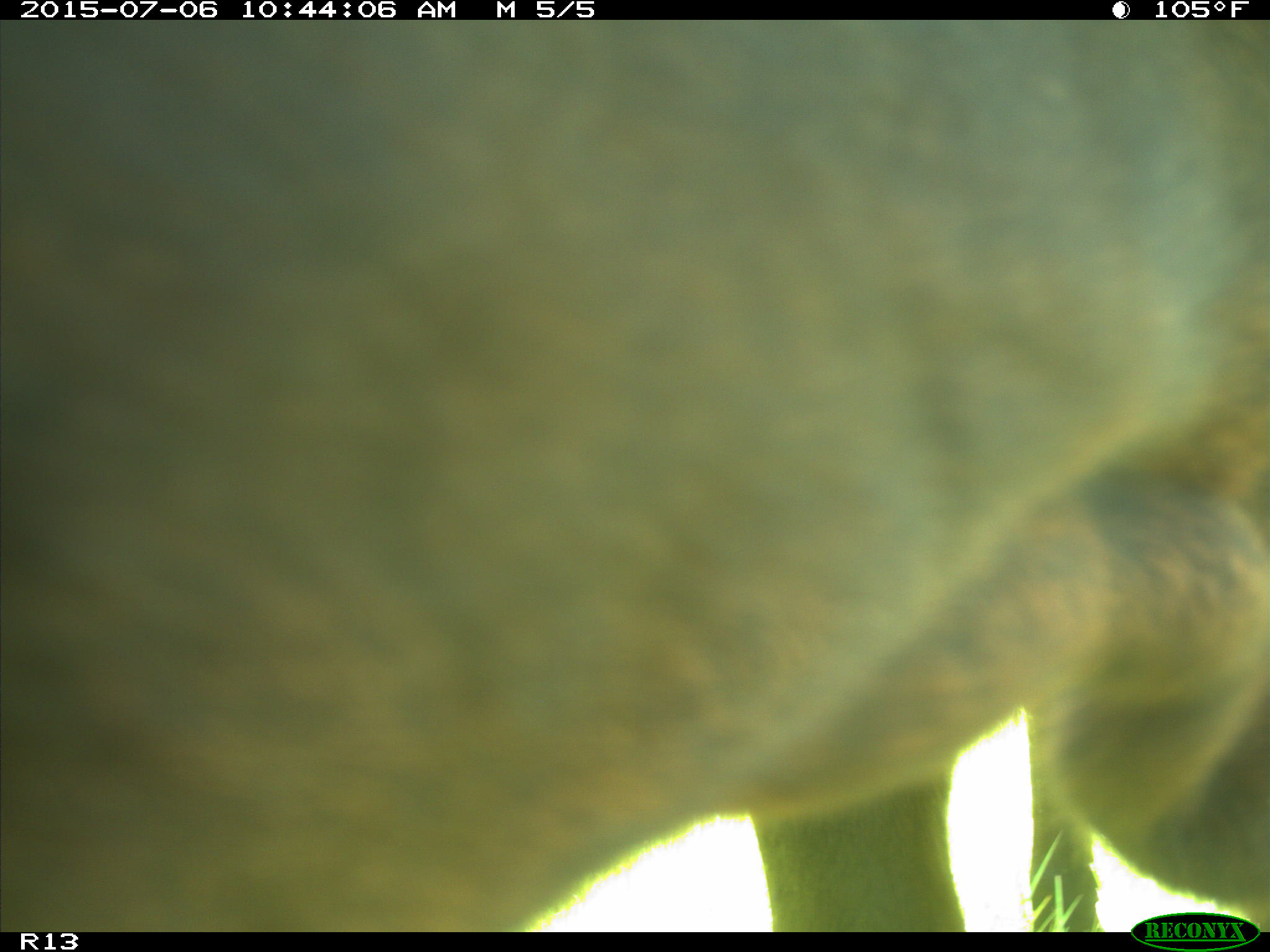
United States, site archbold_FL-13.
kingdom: Animalia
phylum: Chordata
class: Mammalia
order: Artiodactyla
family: Bovidae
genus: Bos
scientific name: Bos taurus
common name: domestic cow